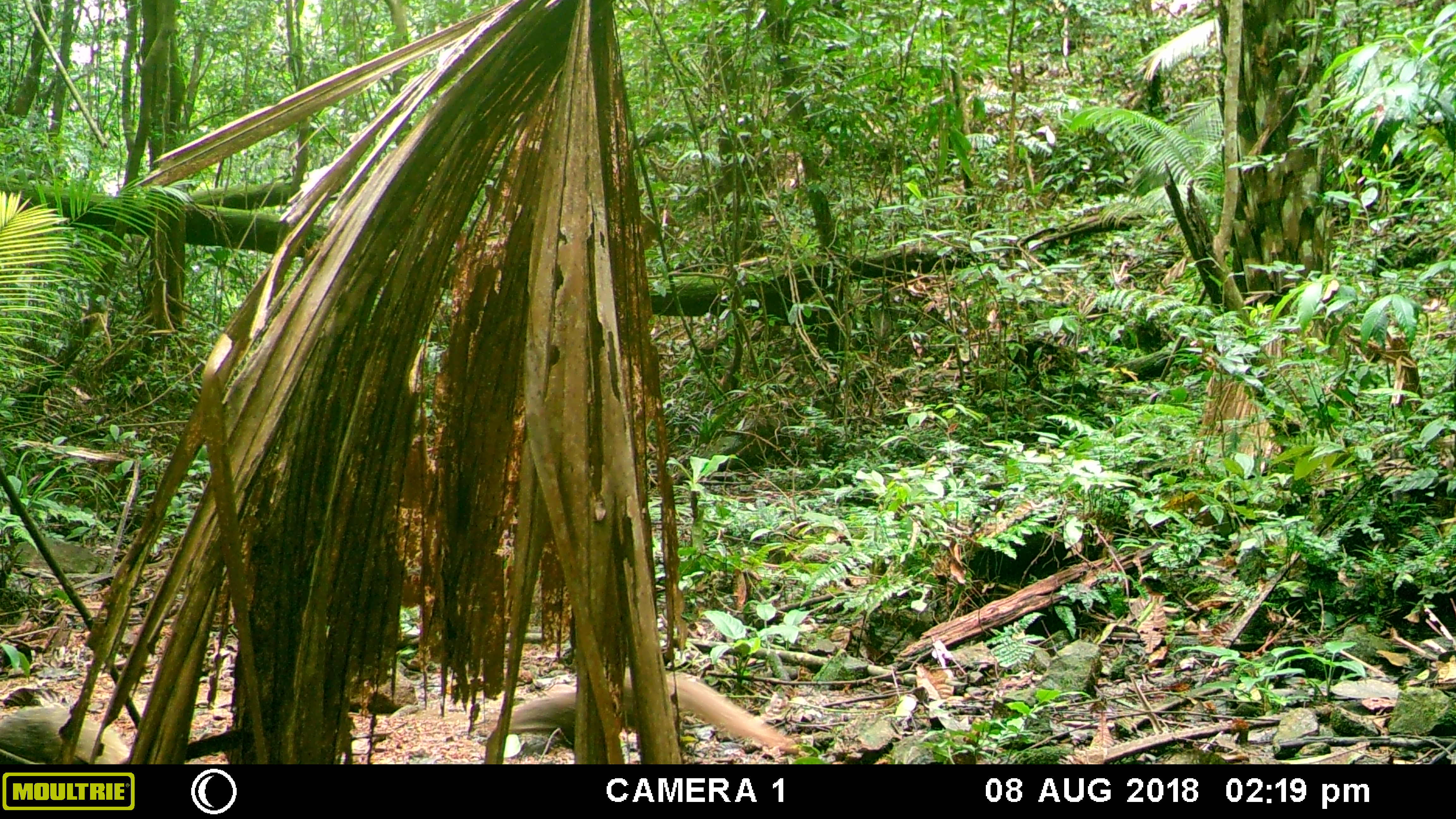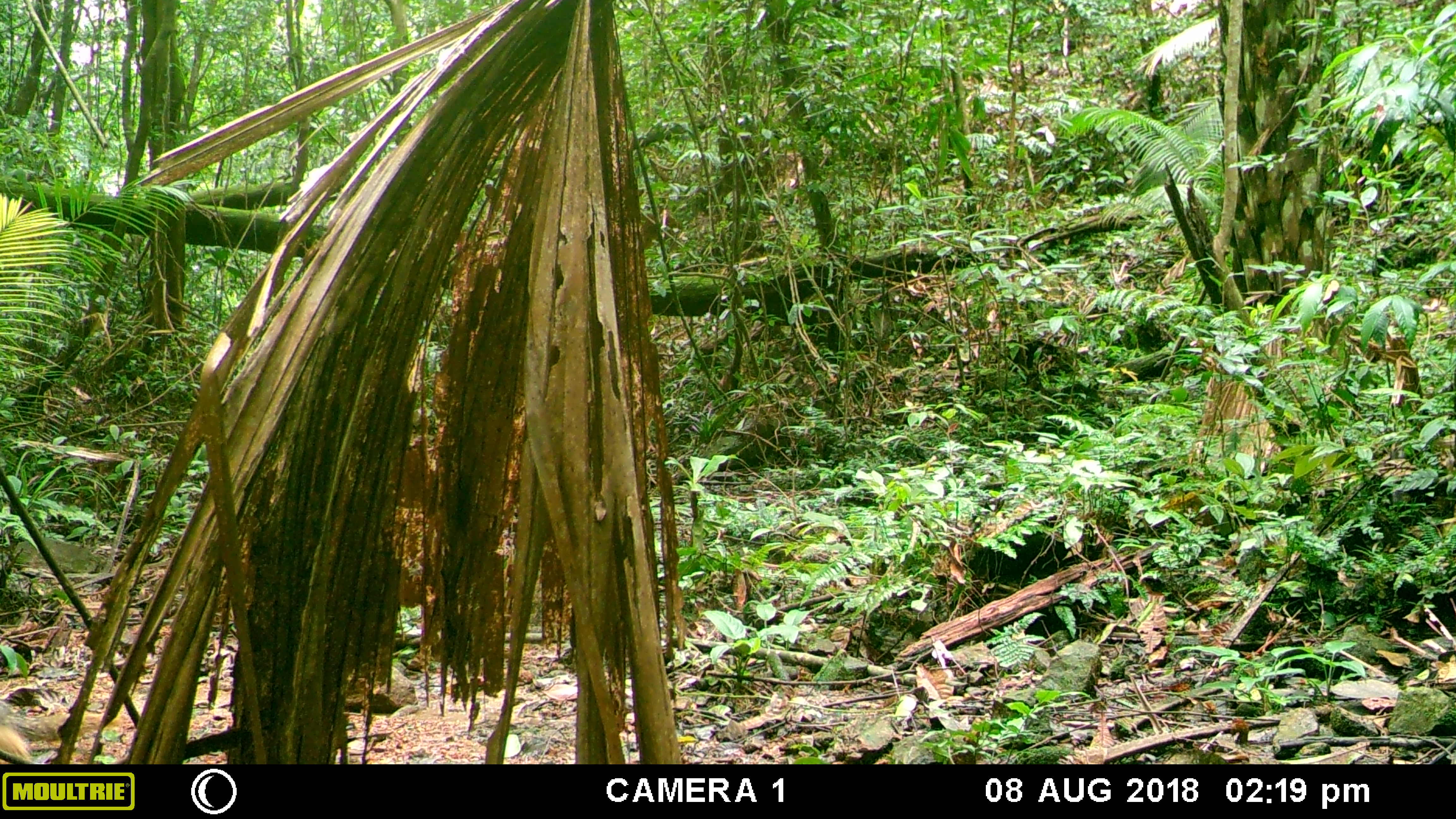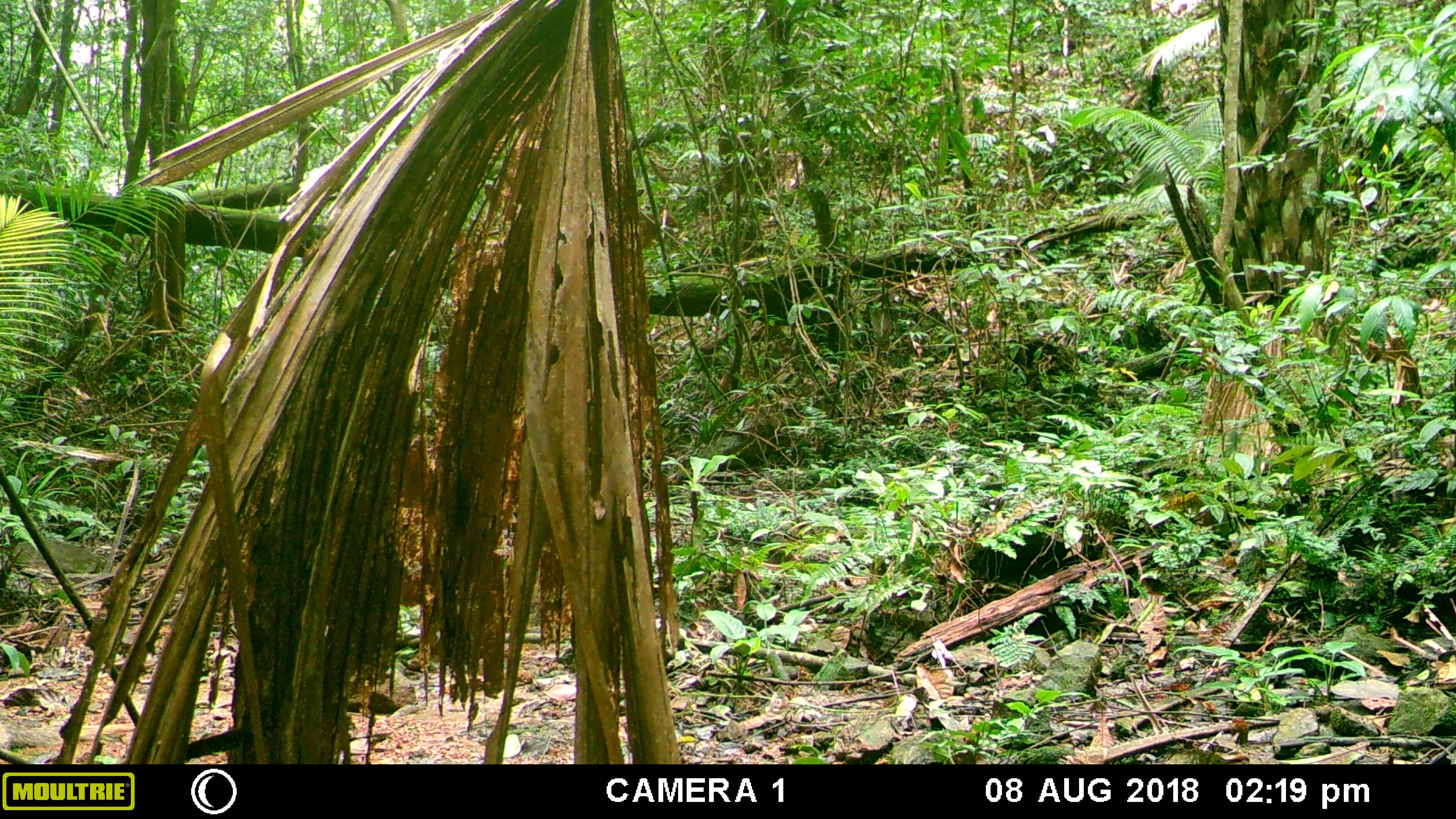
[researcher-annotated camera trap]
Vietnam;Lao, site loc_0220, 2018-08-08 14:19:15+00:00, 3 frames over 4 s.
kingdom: Animalia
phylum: Chordata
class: Mammalia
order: Carnivora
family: Herpestidae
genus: Urva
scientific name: Urva urva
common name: crab-eating mongoose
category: crab eating mongoose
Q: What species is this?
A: Crab eating mongoose (crab-eating mongoose) (Urva urva).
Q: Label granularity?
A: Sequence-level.